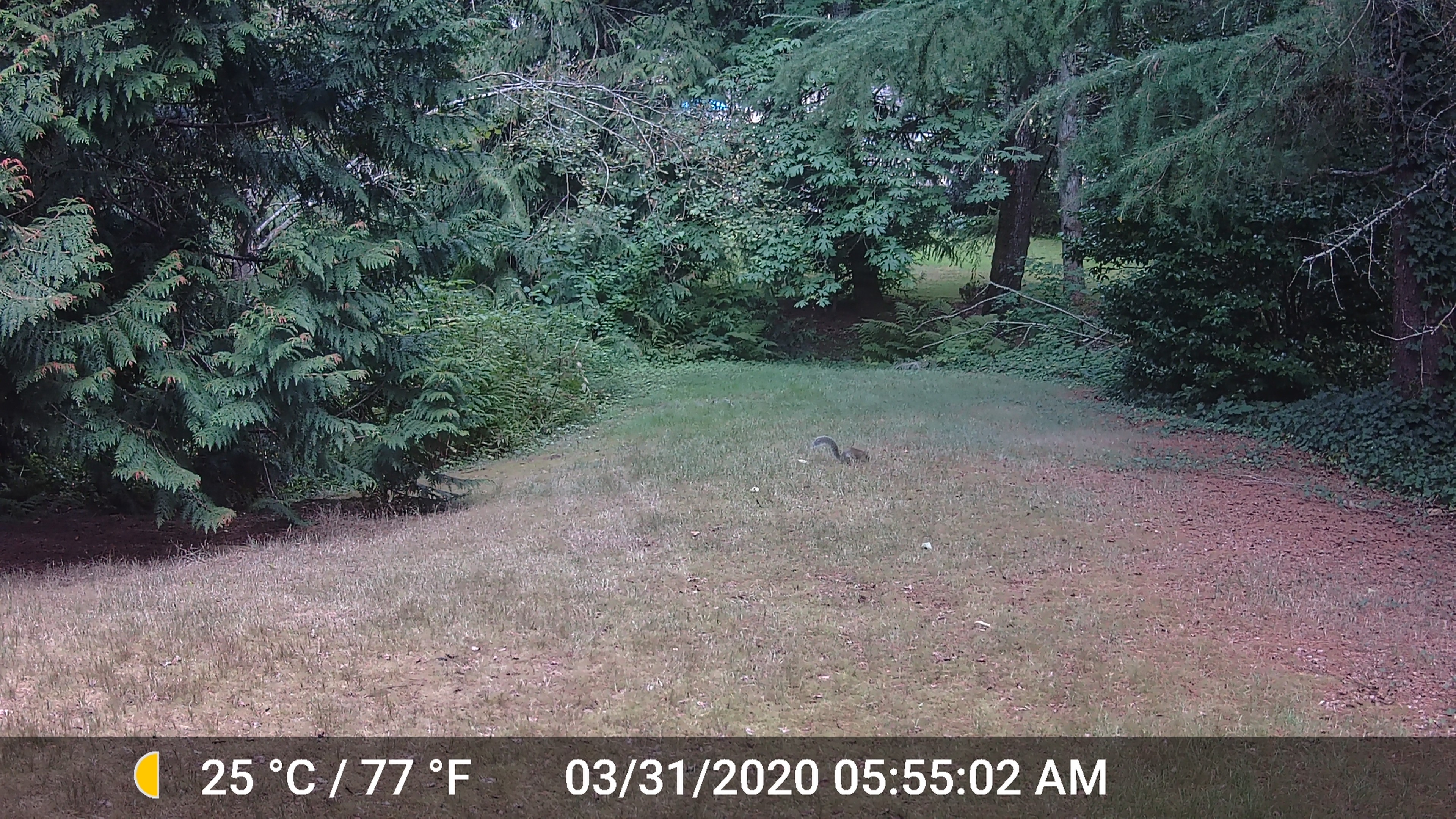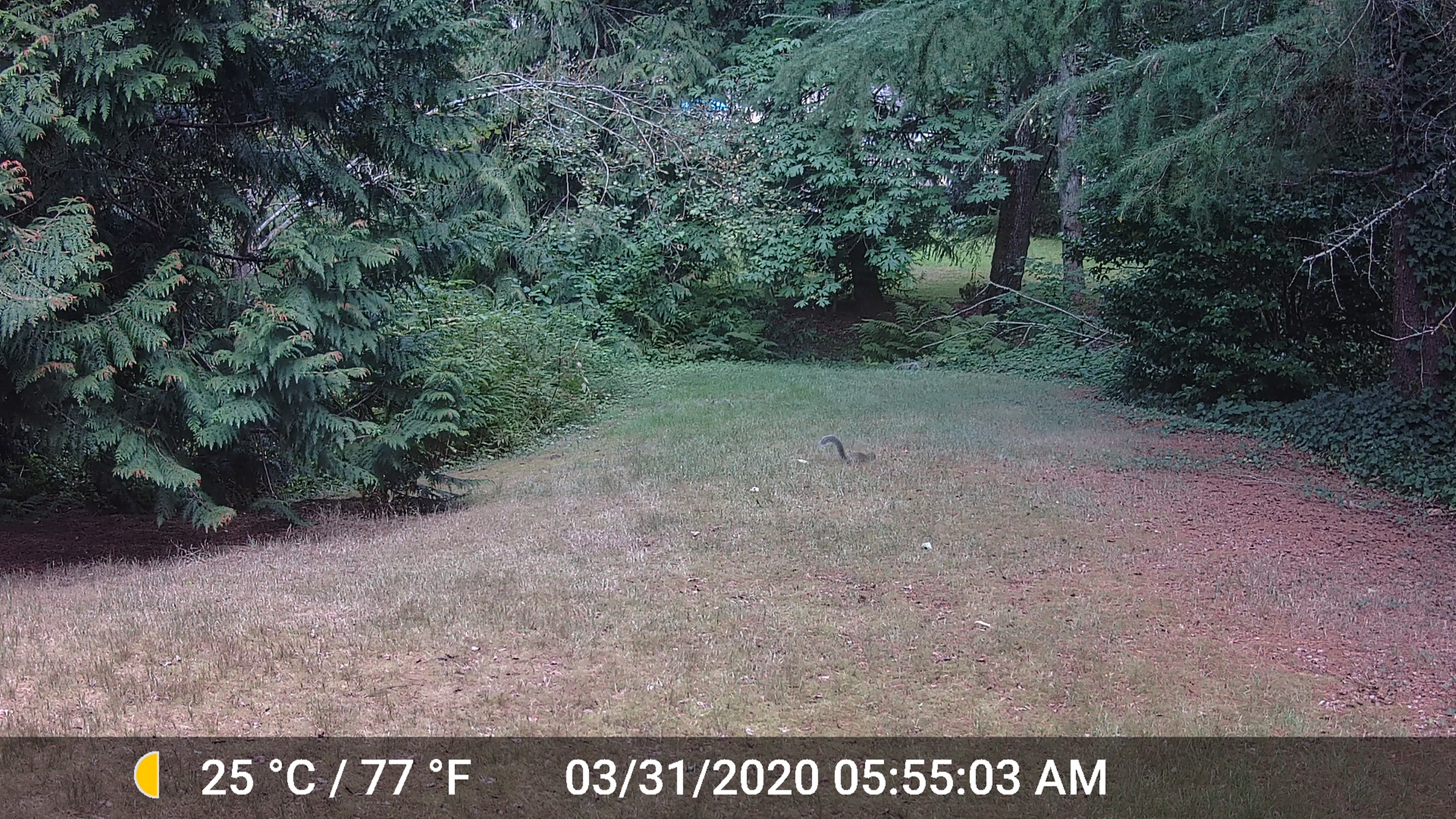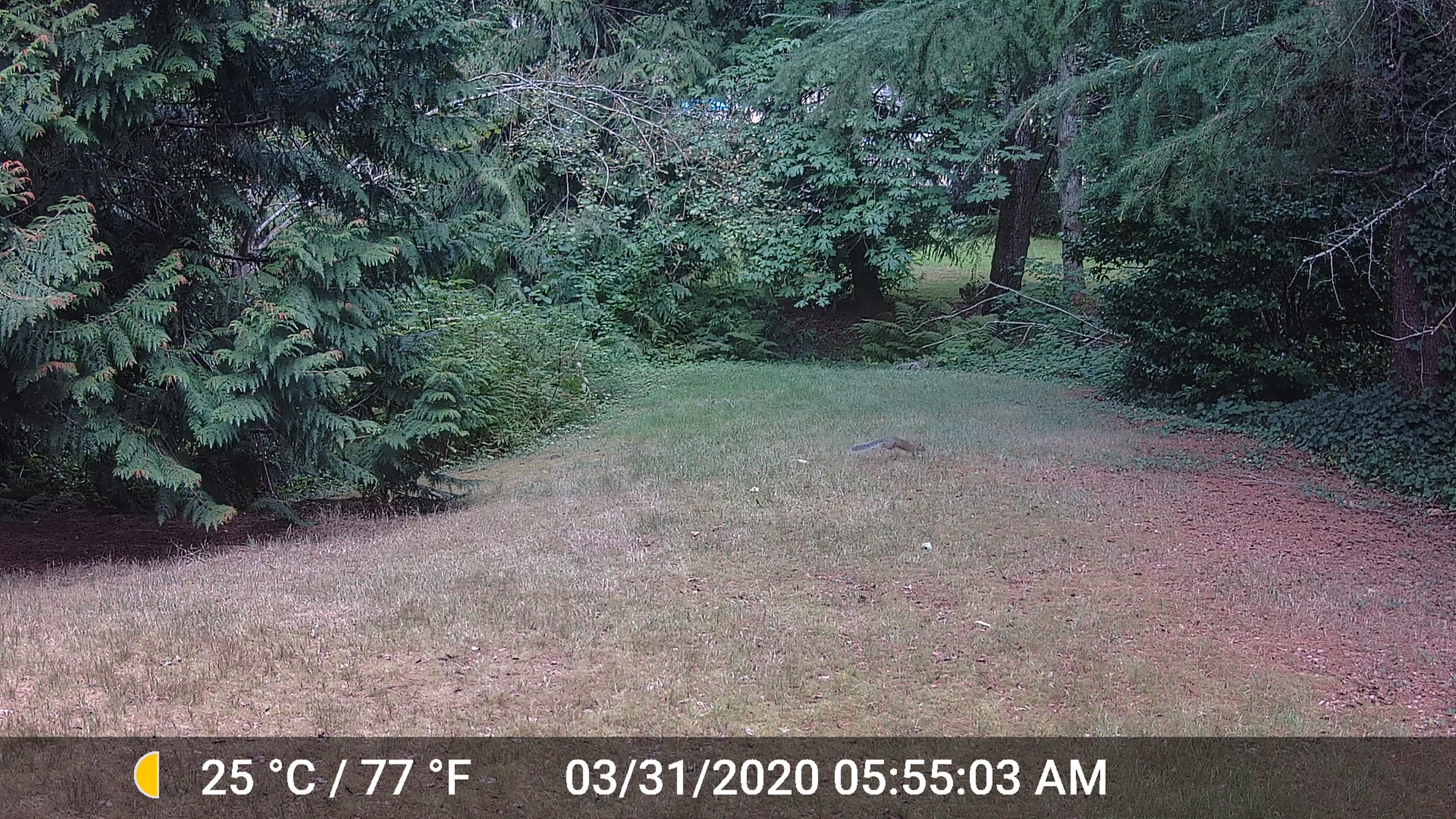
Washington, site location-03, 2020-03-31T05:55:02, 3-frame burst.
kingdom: Animalia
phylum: Chordata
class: Mammalia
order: Rodentia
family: Sciuridae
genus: Sciurus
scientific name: Sciurus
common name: squirrel